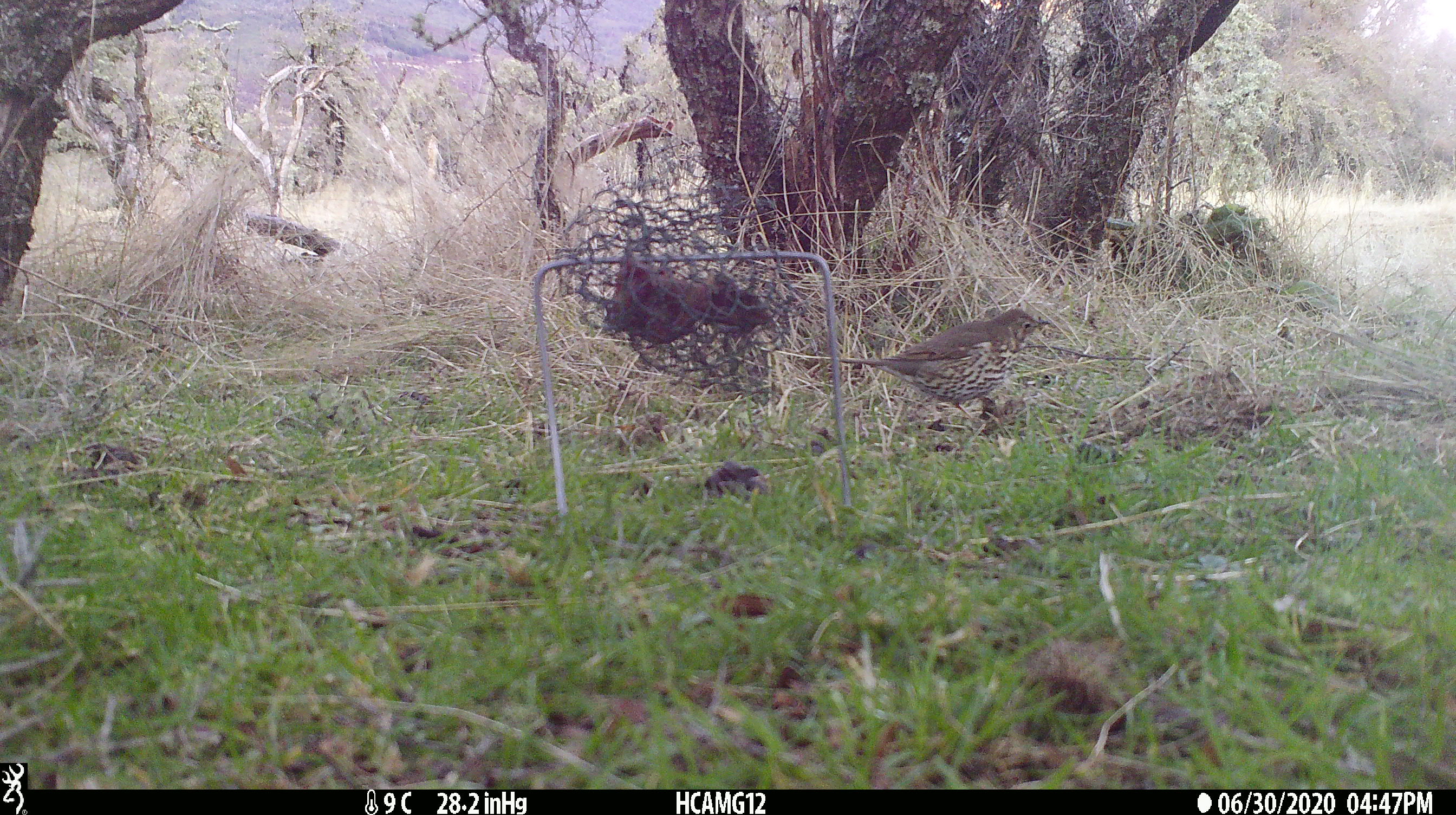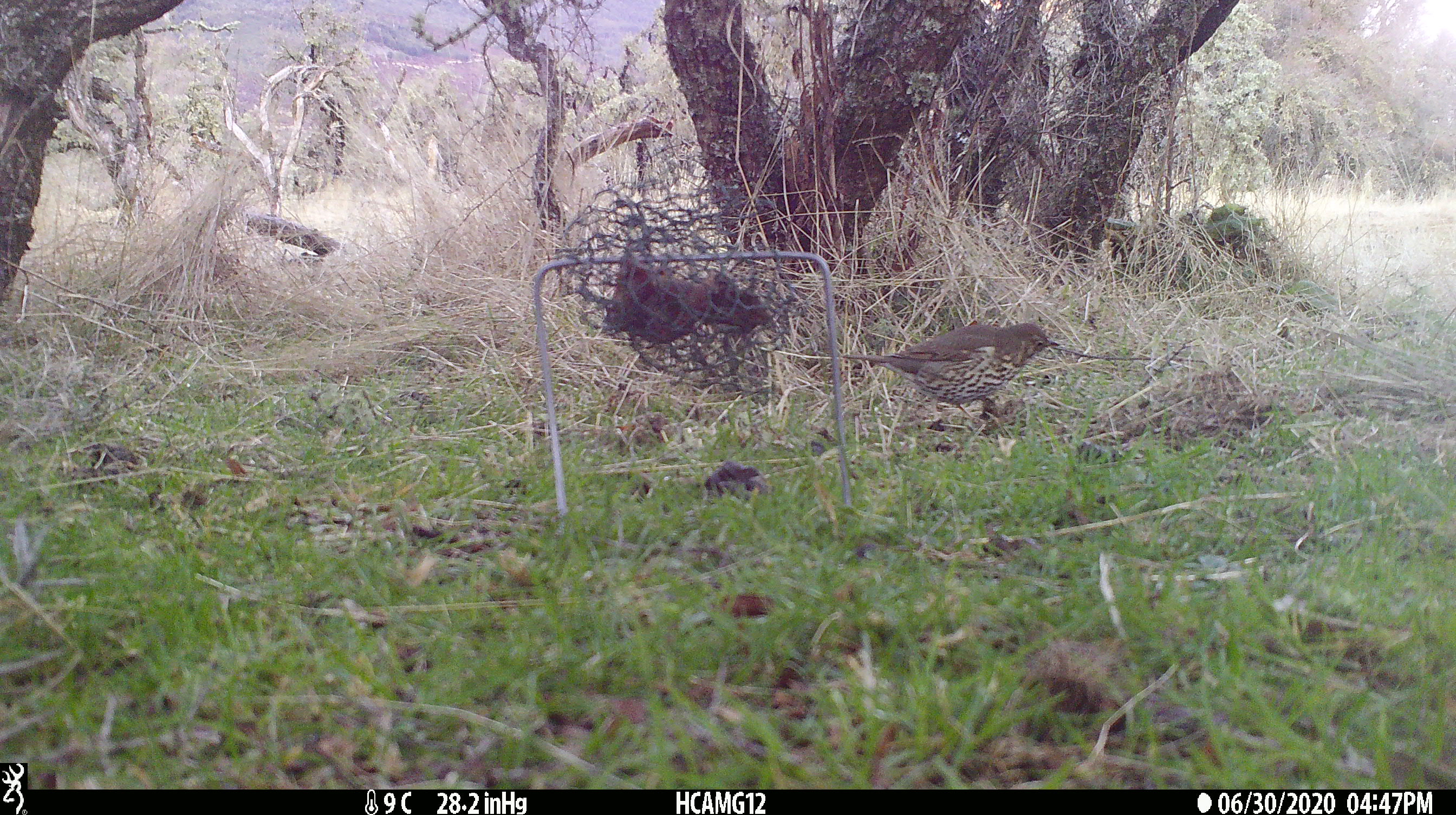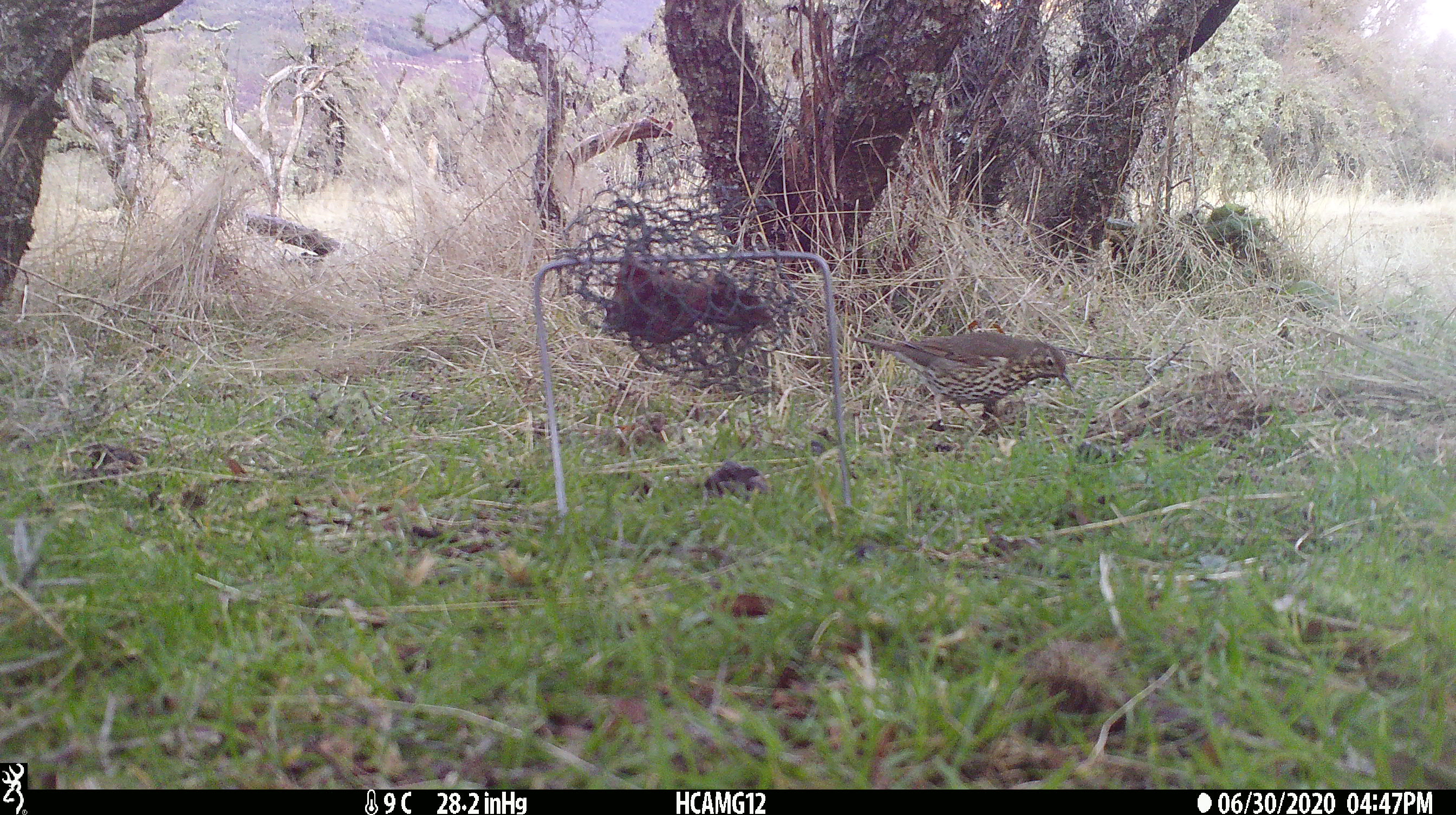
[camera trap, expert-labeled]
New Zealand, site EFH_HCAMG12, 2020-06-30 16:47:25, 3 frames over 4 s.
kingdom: Animalia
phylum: Chordata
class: Aves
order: Passeriformes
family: Turdidae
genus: Turdus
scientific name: Turdus philomelos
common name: song thrush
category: thrush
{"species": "thrush (song thrush) (Turdus philomelos)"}